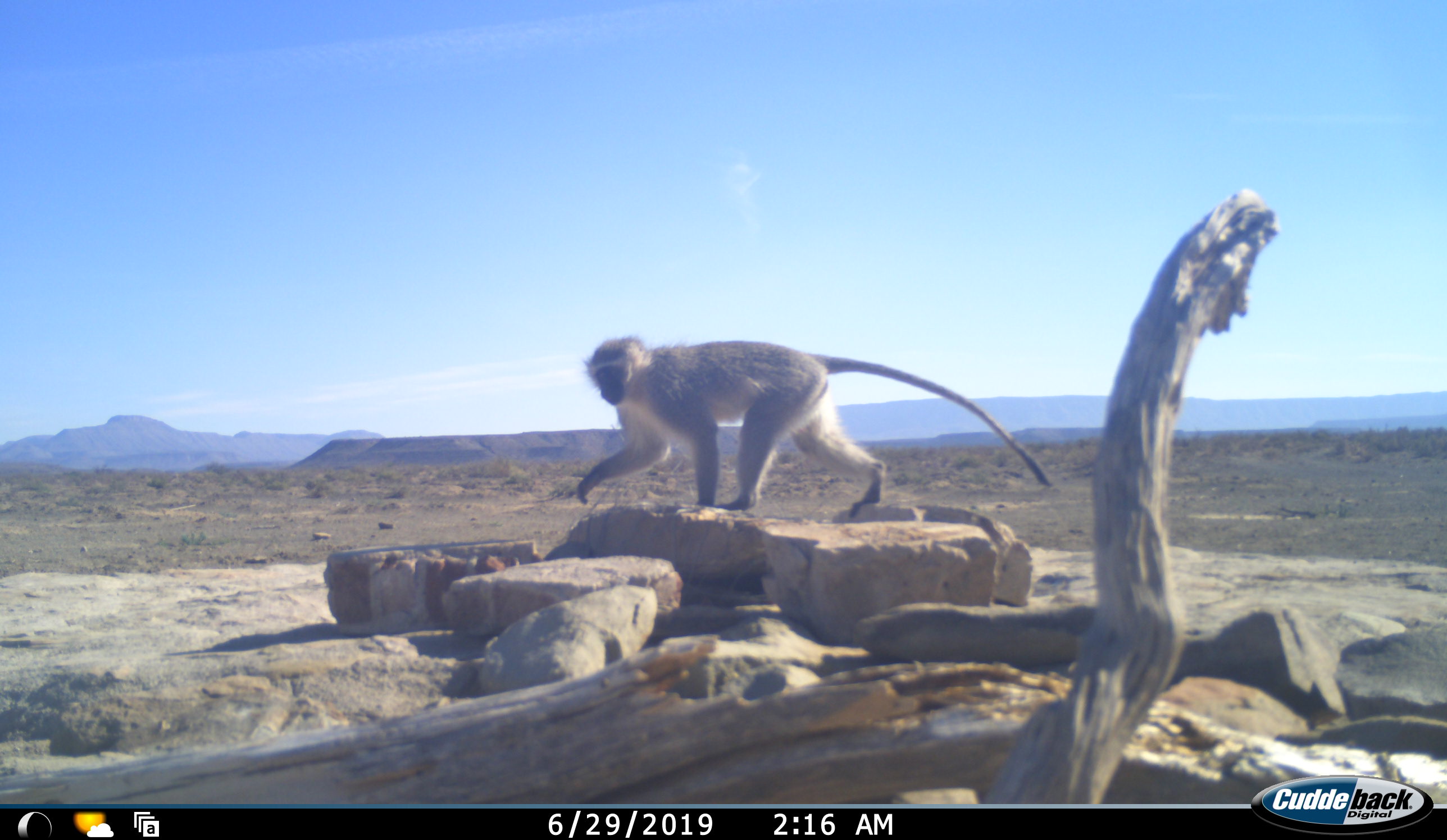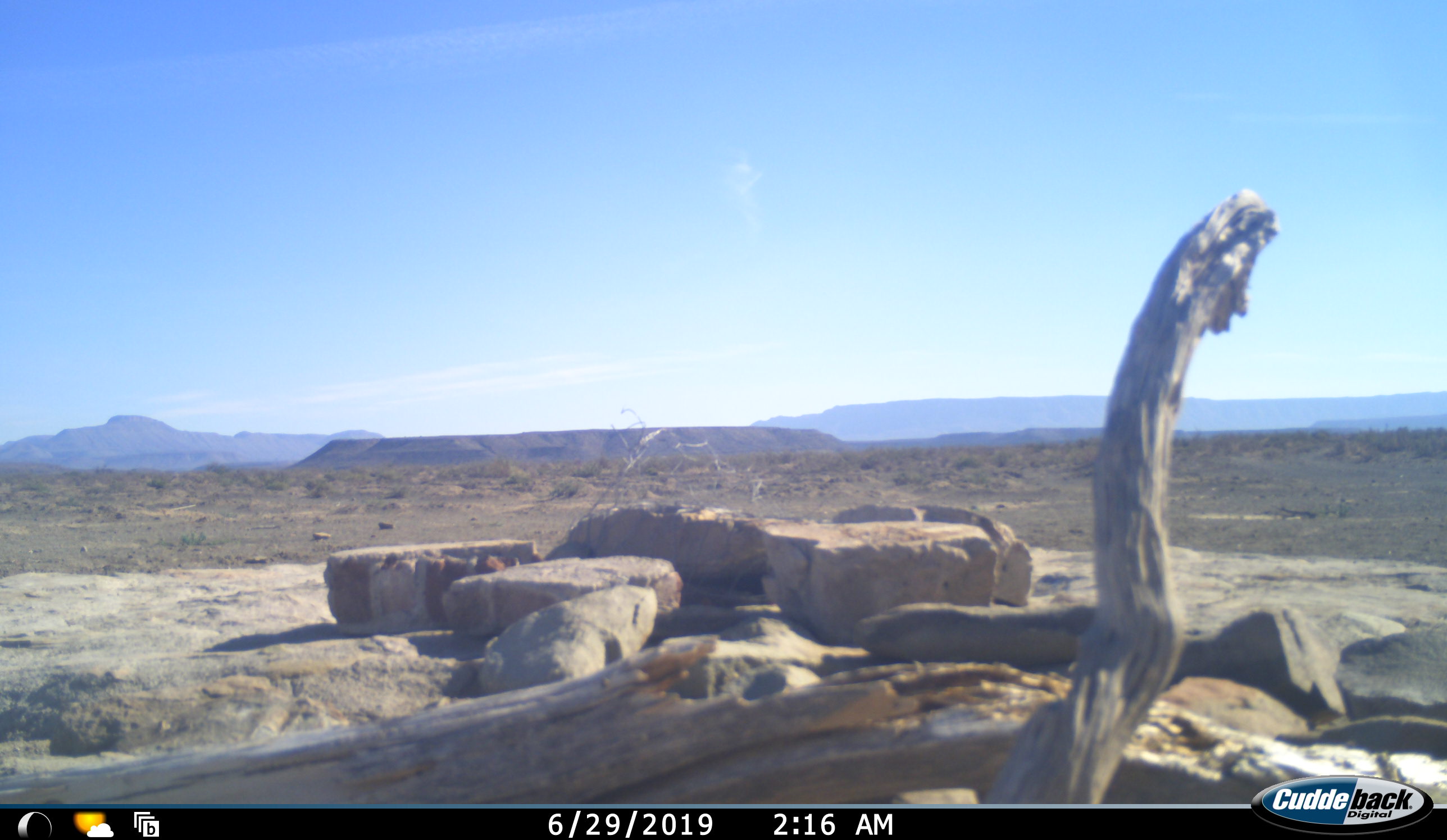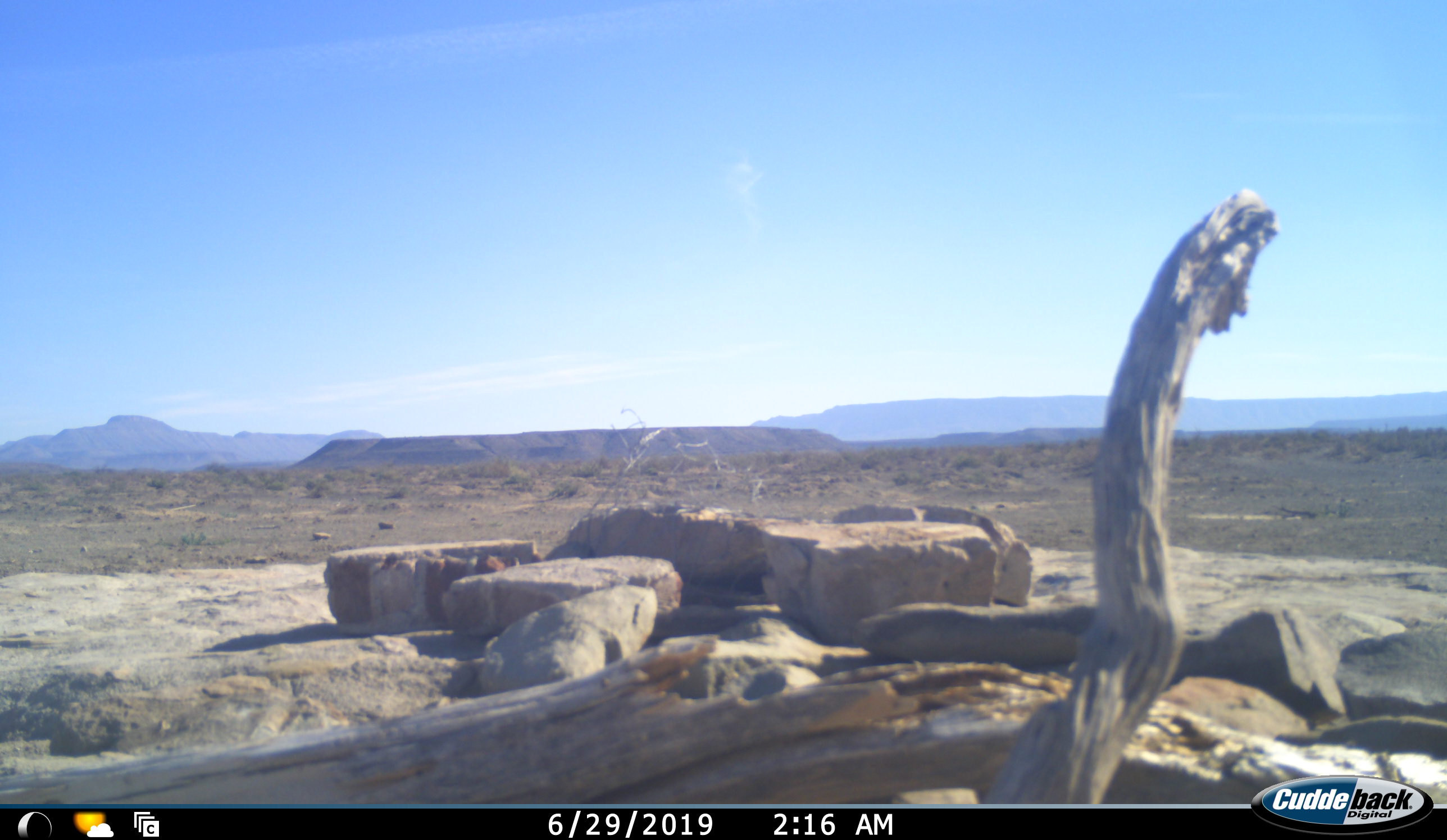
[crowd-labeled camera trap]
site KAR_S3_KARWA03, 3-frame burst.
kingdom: Animalia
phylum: Chordata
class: Mammalia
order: Primates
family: Cercopithecidae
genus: Chlorocebus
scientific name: Chlorocebus pygerythrus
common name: vervet monkey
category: monkeyvervet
Monkeyvervet (vervet monkey) (Chlorocebus pygerythrus), count 1. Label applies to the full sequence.